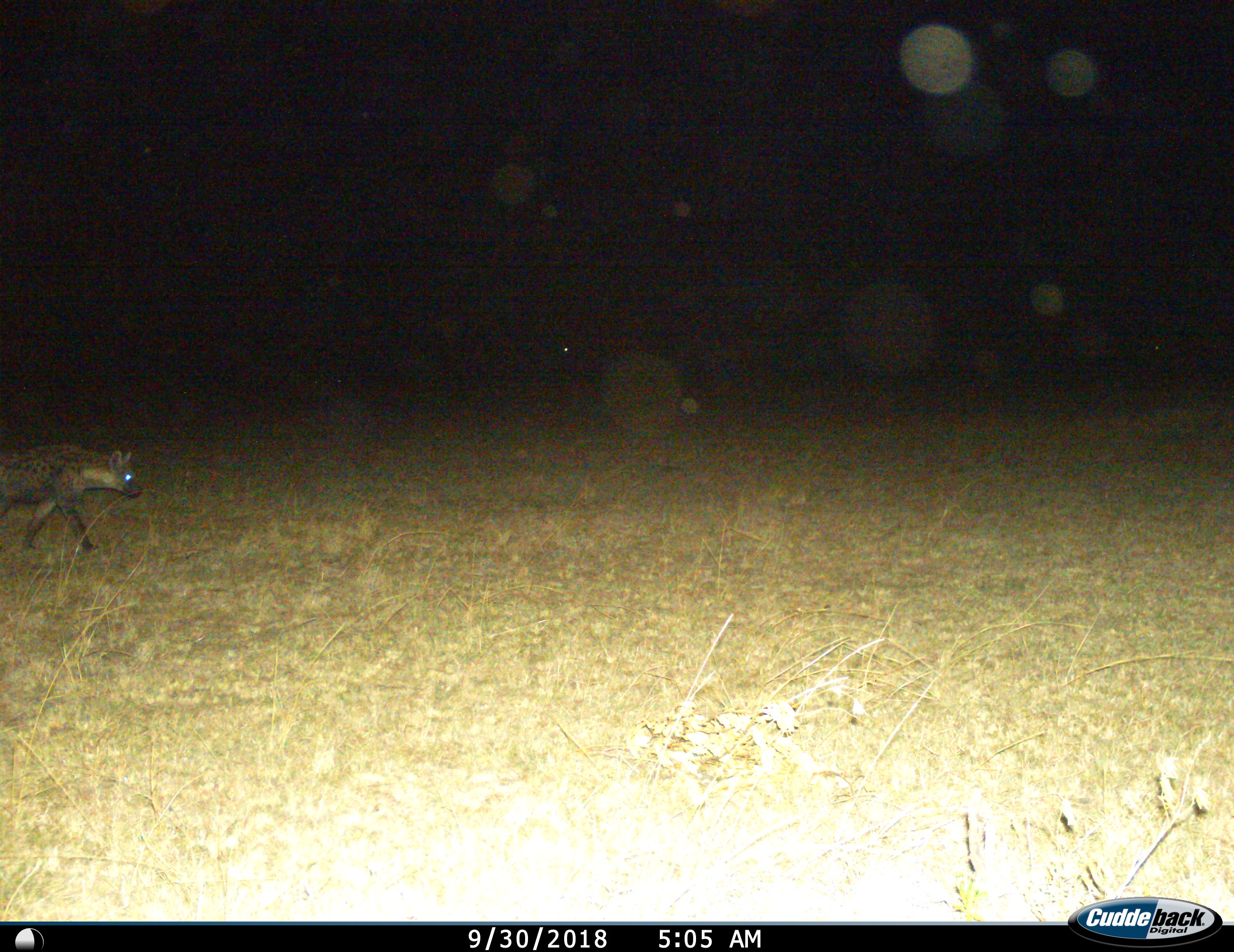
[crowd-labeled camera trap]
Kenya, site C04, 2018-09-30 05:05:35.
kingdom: Animalia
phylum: Chordata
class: Mammalia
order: Carnivora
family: Hyaenidae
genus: Crocuta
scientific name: Crocuta crocuta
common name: spotted hyena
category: hyenaspotted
Hyenaspotted (spotted hyena) (Crocuta crocuta), count 1. Behavior (volunteer vote fractions): standing 11%, resting 0%, moving 100%, interacting 0%. Young present (vote fraction): 0%. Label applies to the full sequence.